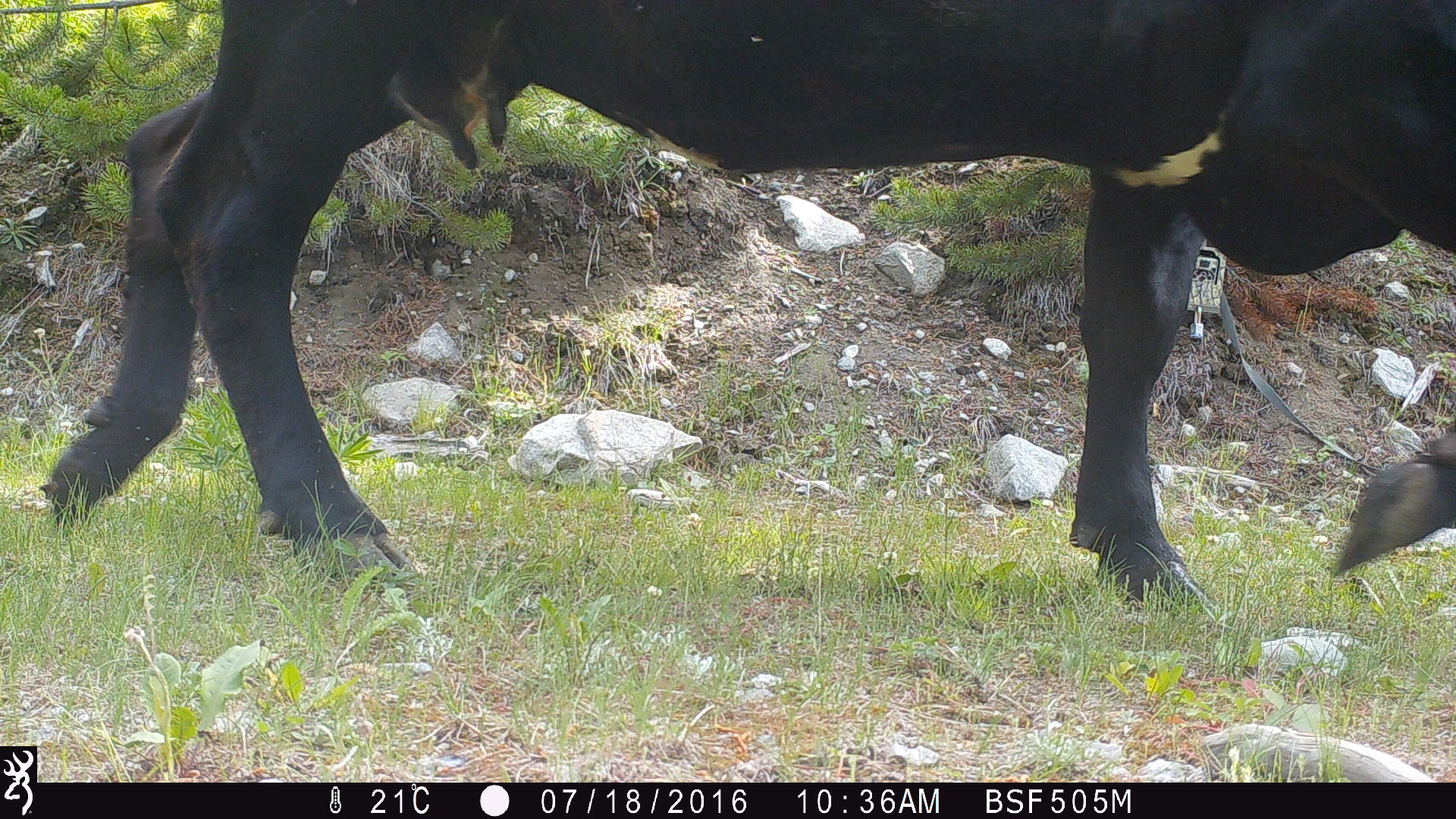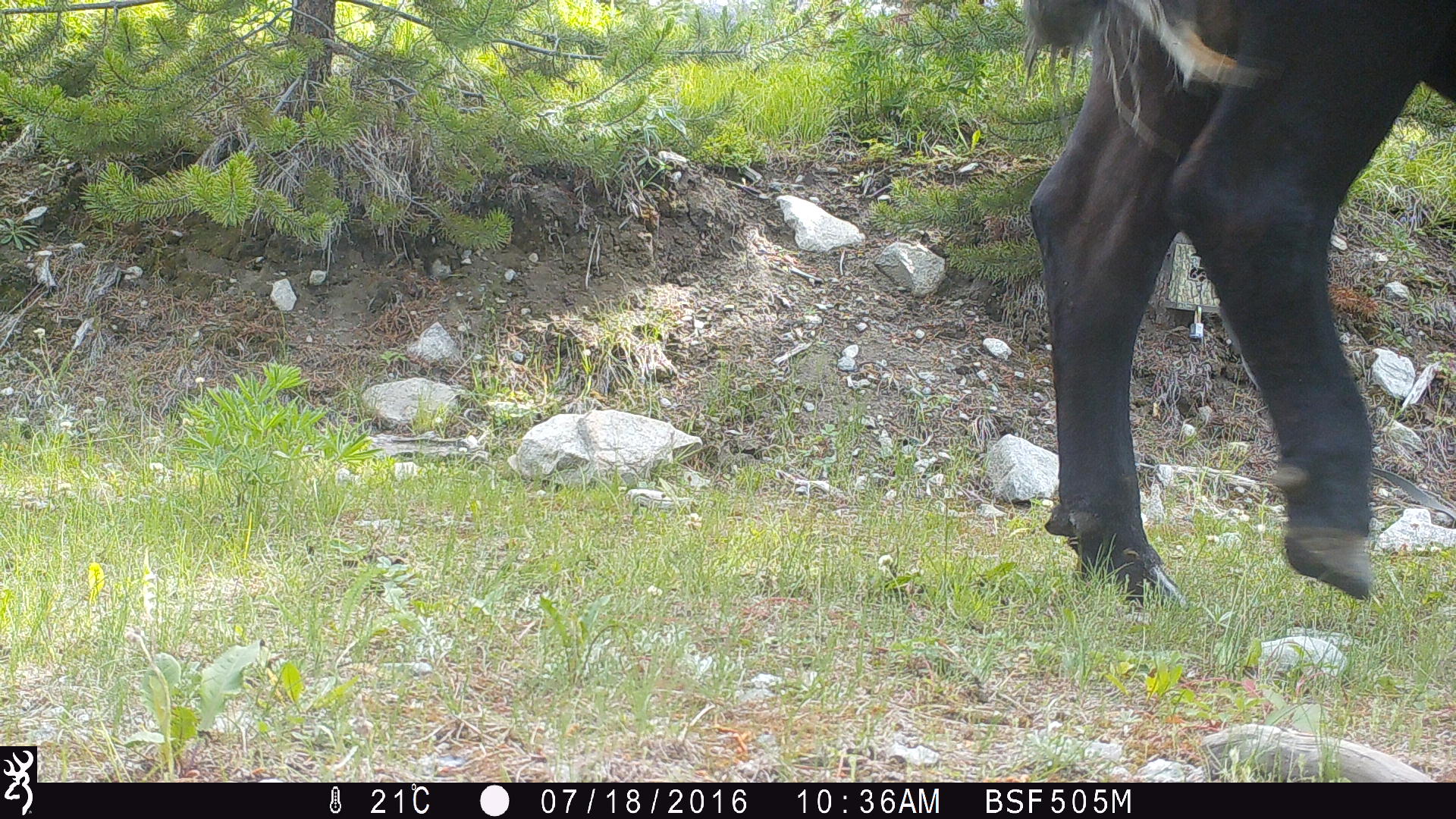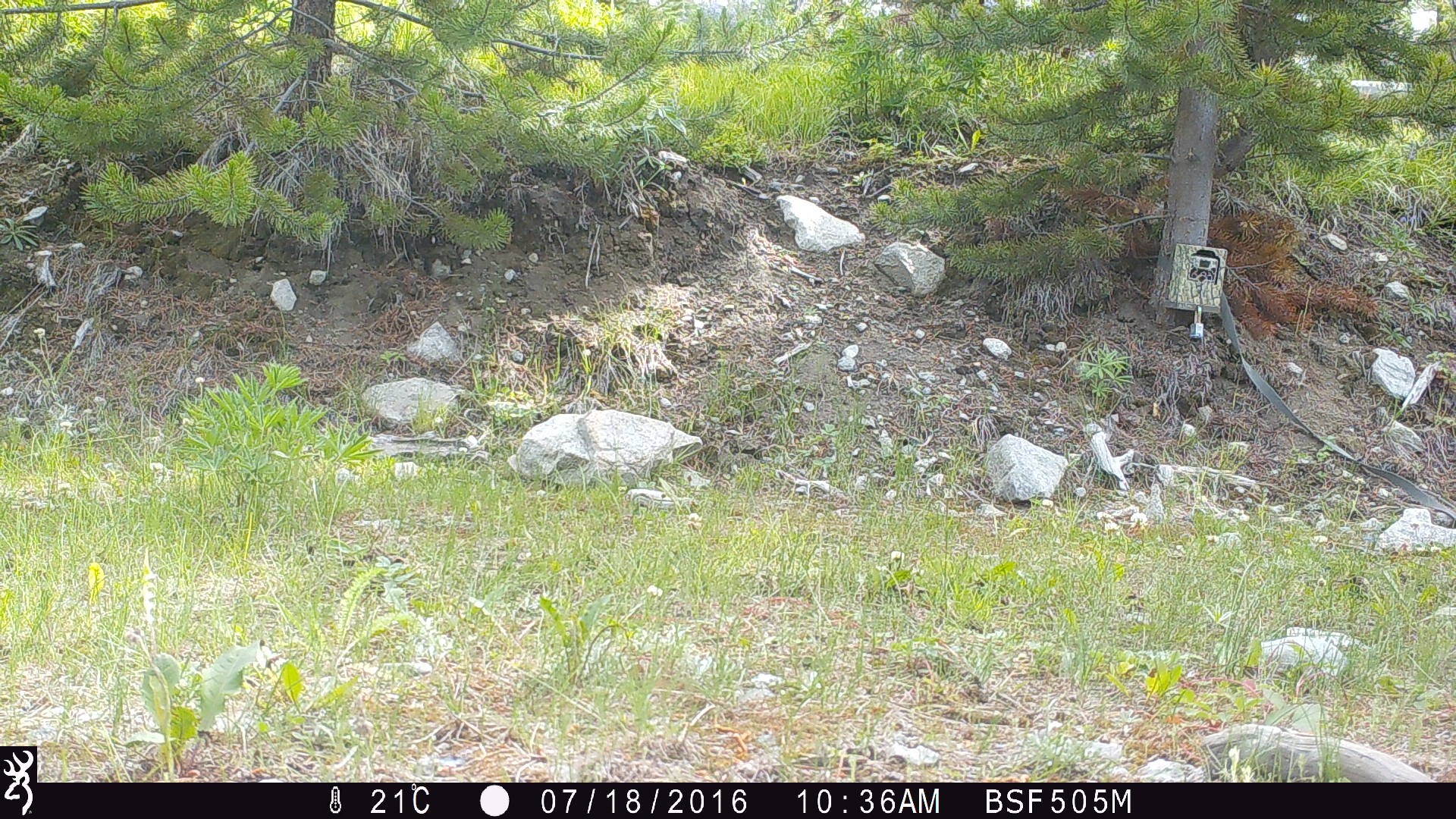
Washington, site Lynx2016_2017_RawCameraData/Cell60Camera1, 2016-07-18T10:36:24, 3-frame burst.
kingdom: Animalia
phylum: Chordata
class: Mammalia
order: Artiodactyla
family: Bovidae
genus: Bos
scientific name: Bos taurus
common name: domestic cattle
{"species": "domestic cattle (Bos taurus)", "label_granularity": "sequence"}